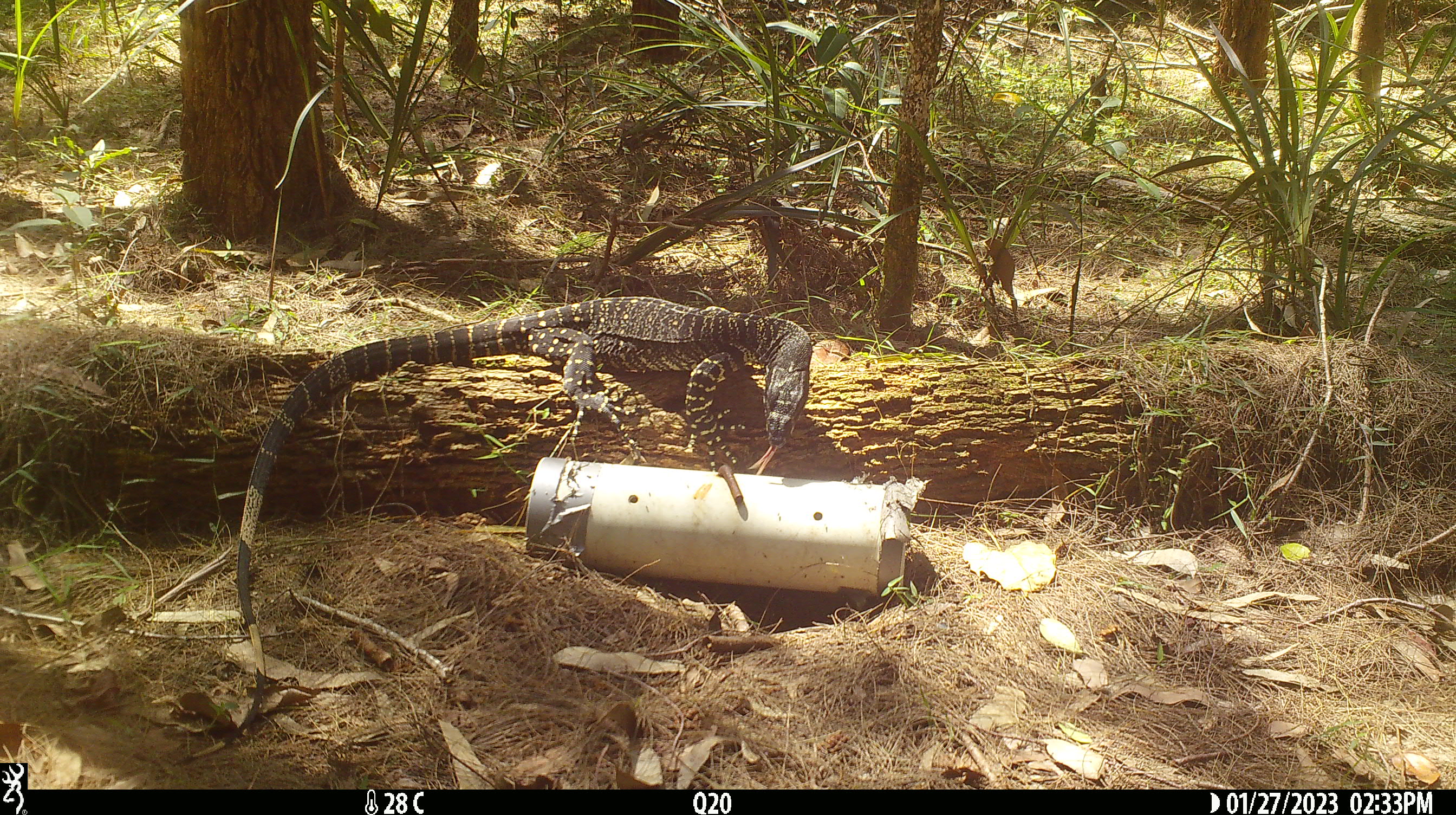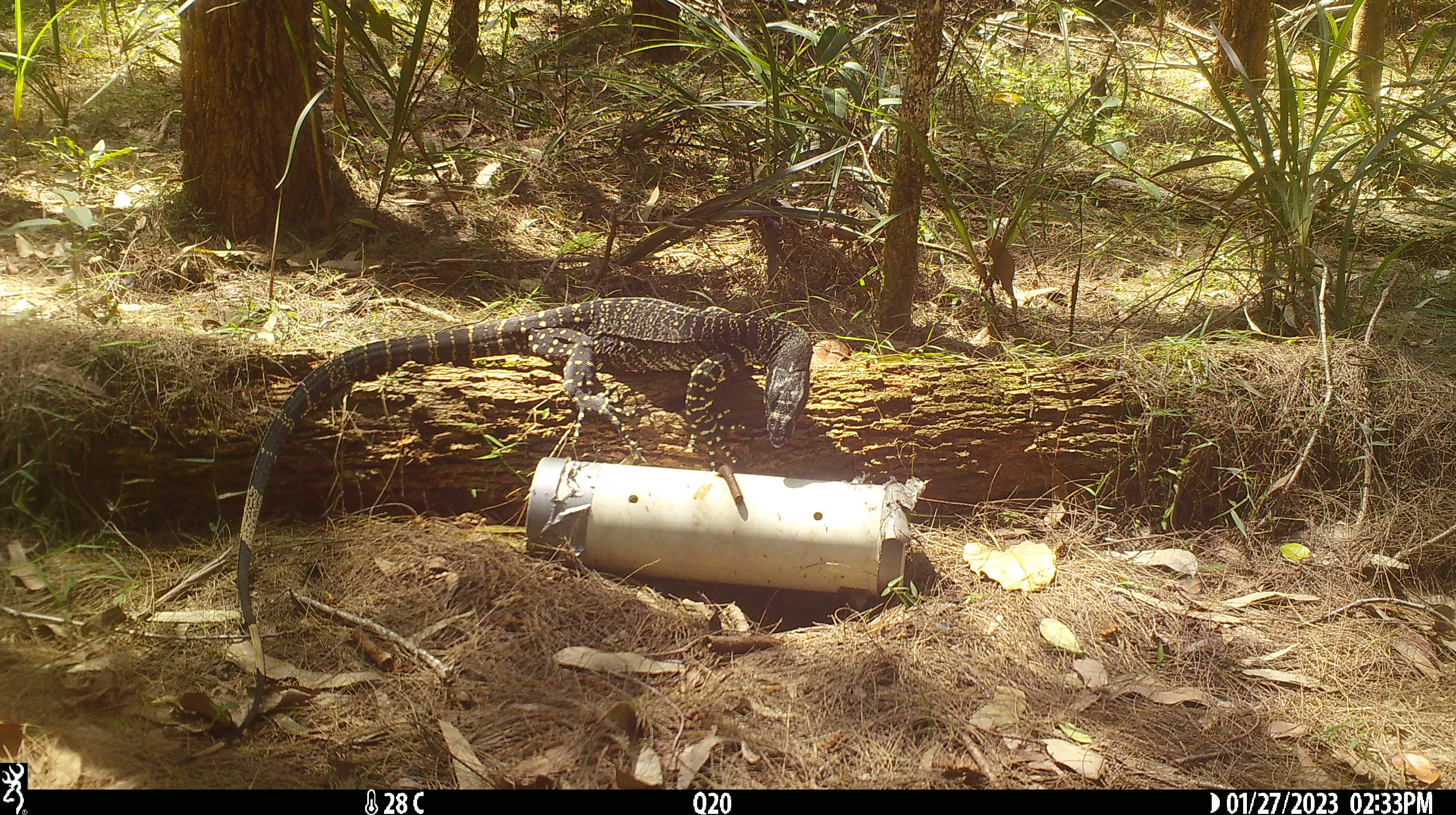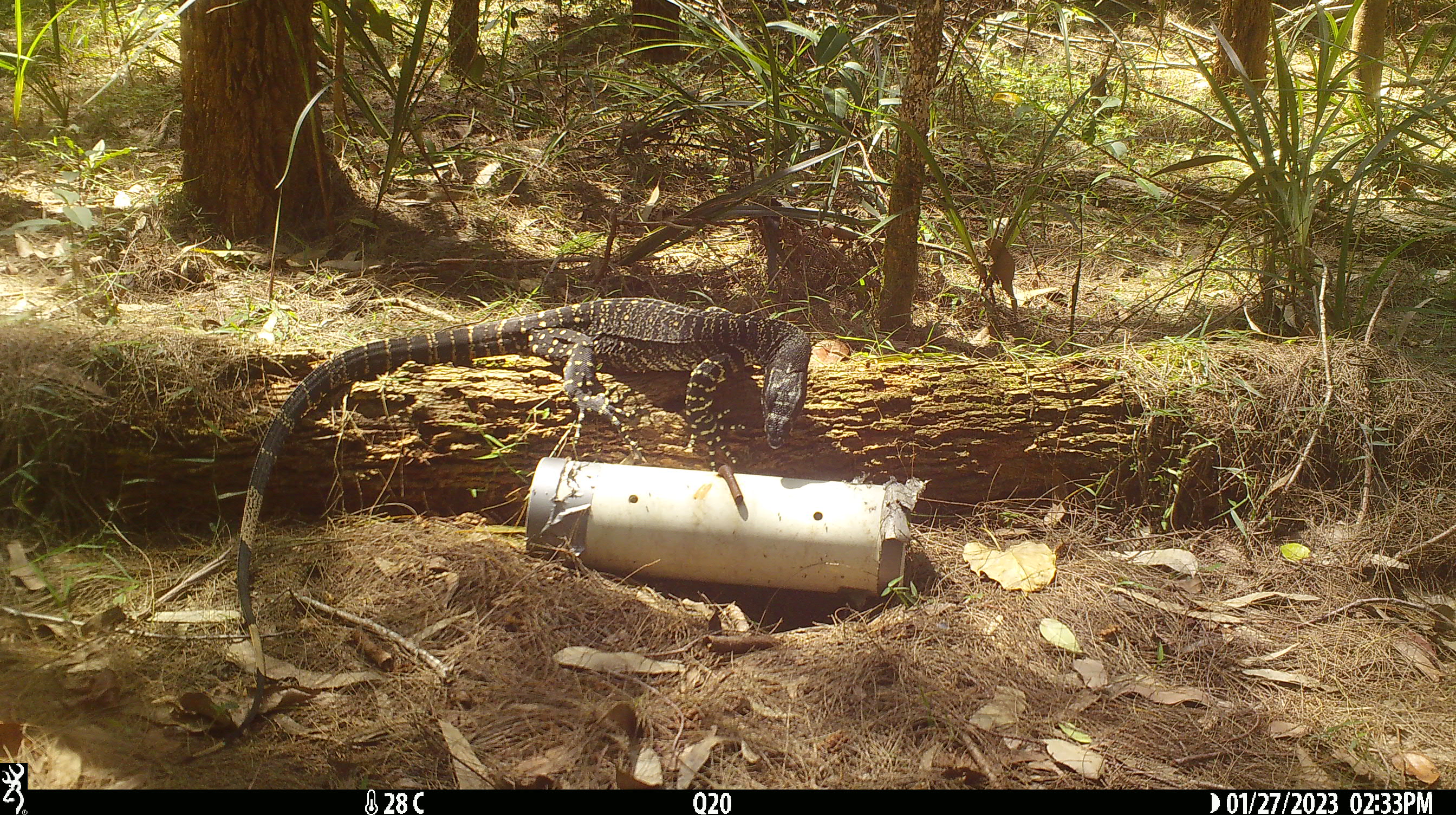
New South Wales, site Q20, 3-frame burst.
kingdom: Animalia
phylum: Chordata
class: Reptilia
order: Squamata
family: Varanidae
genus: Varanus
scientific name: Varanus varius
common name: lace monitor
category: goanna